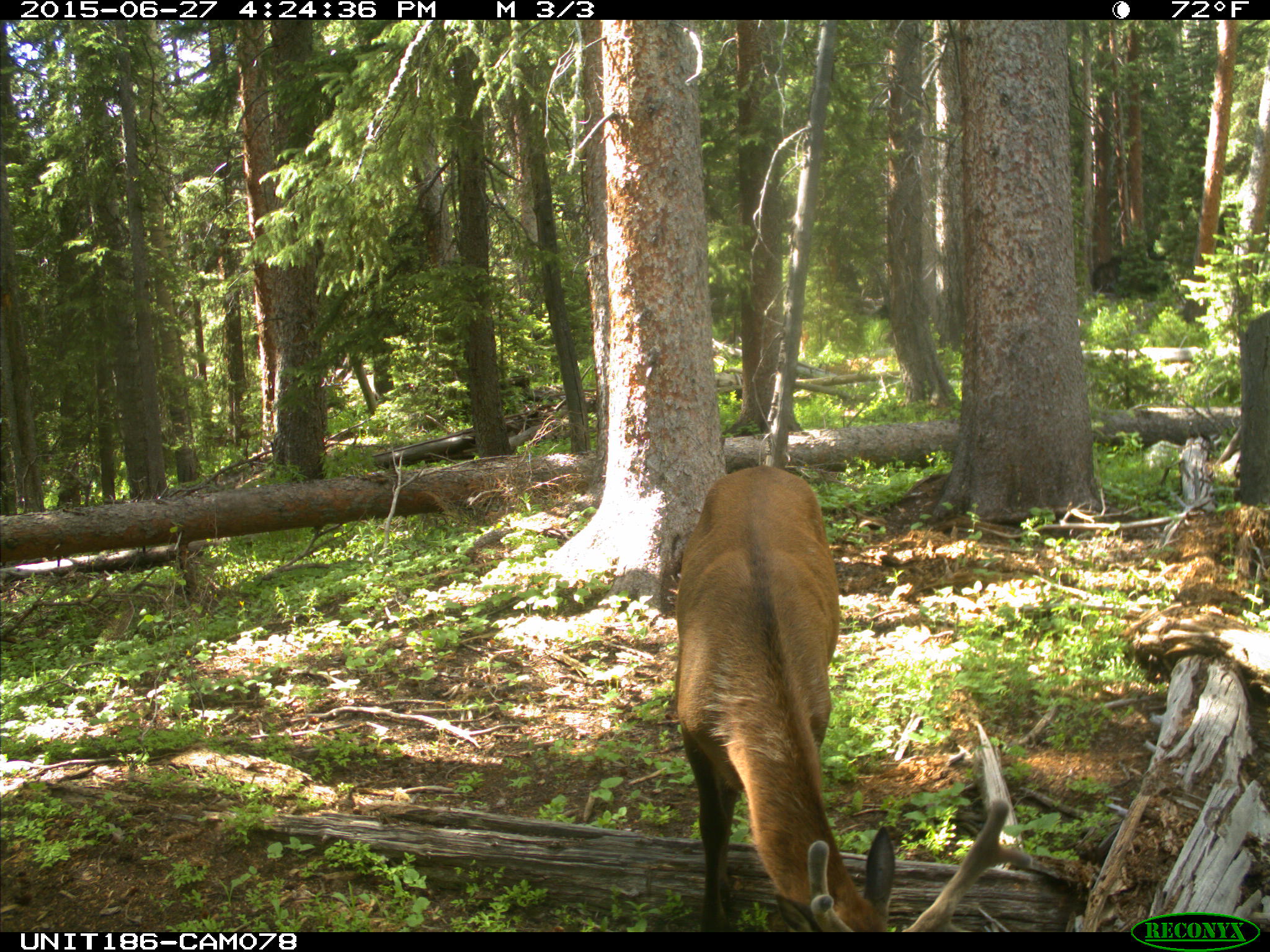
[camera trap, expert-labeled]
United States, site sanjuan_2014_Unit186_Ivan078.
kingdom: Animalia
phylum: Chordata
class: Mammalia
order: Artiodactyla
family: Cervidae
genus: Cervus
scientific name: Cervus elaphus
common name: red deer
Cervus elaphus (red deer).